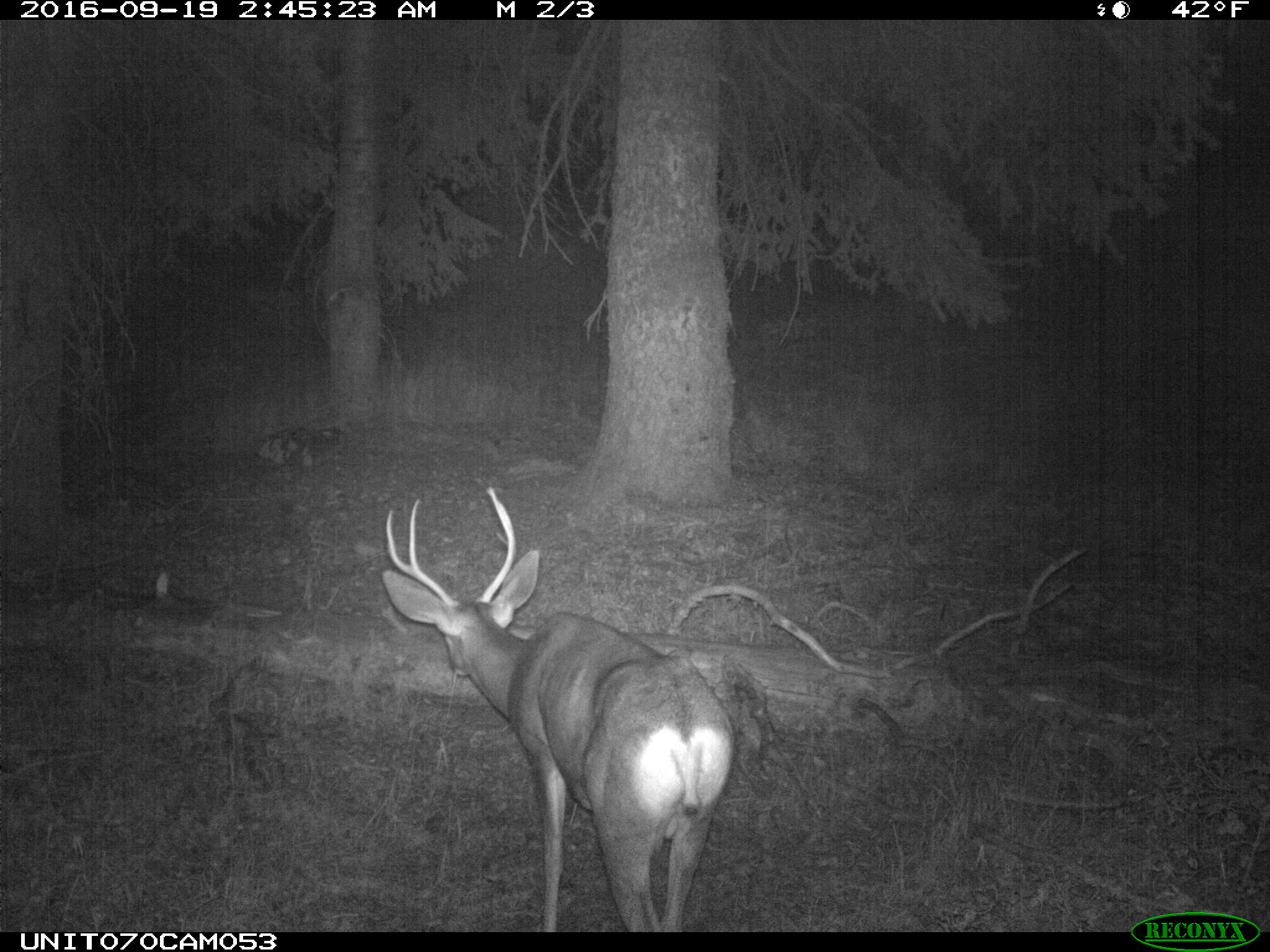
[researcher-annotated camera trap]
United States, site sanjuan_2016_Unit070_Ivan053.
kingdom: Animalia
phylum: Chordata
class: Mammalia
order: Artiodactyla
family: Cervidae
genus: Odocoileus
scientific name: Odocoileus hemionus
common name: mule deer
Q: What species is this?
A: Odocoileus hemionus (mule deer).